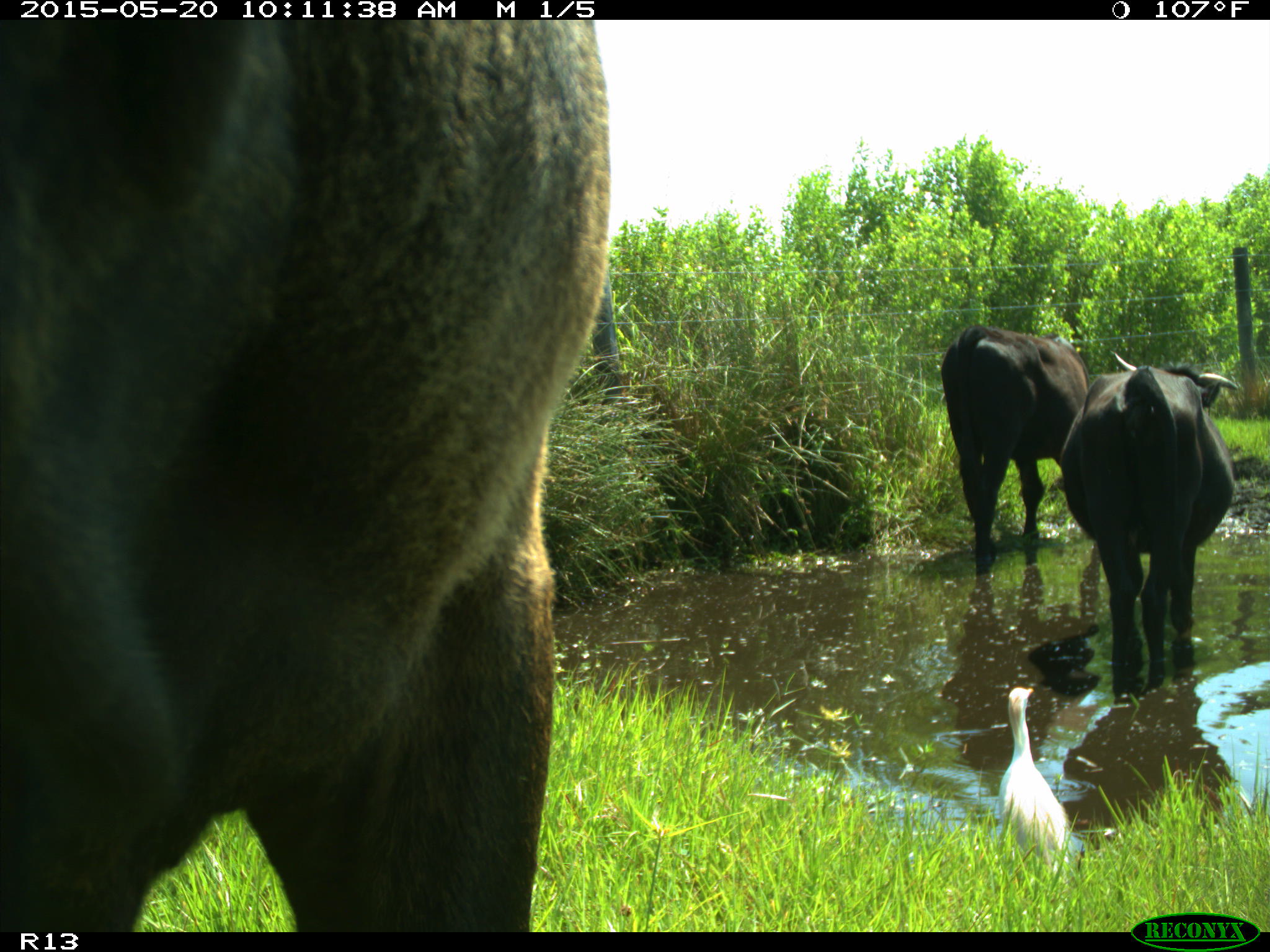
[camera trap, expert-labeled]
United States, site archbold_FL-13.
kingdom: Animalia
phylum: Chordata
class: Mammalia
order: Artiodactyla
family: Bovidae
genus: Bos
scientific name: Bos taurus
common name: domestic cow